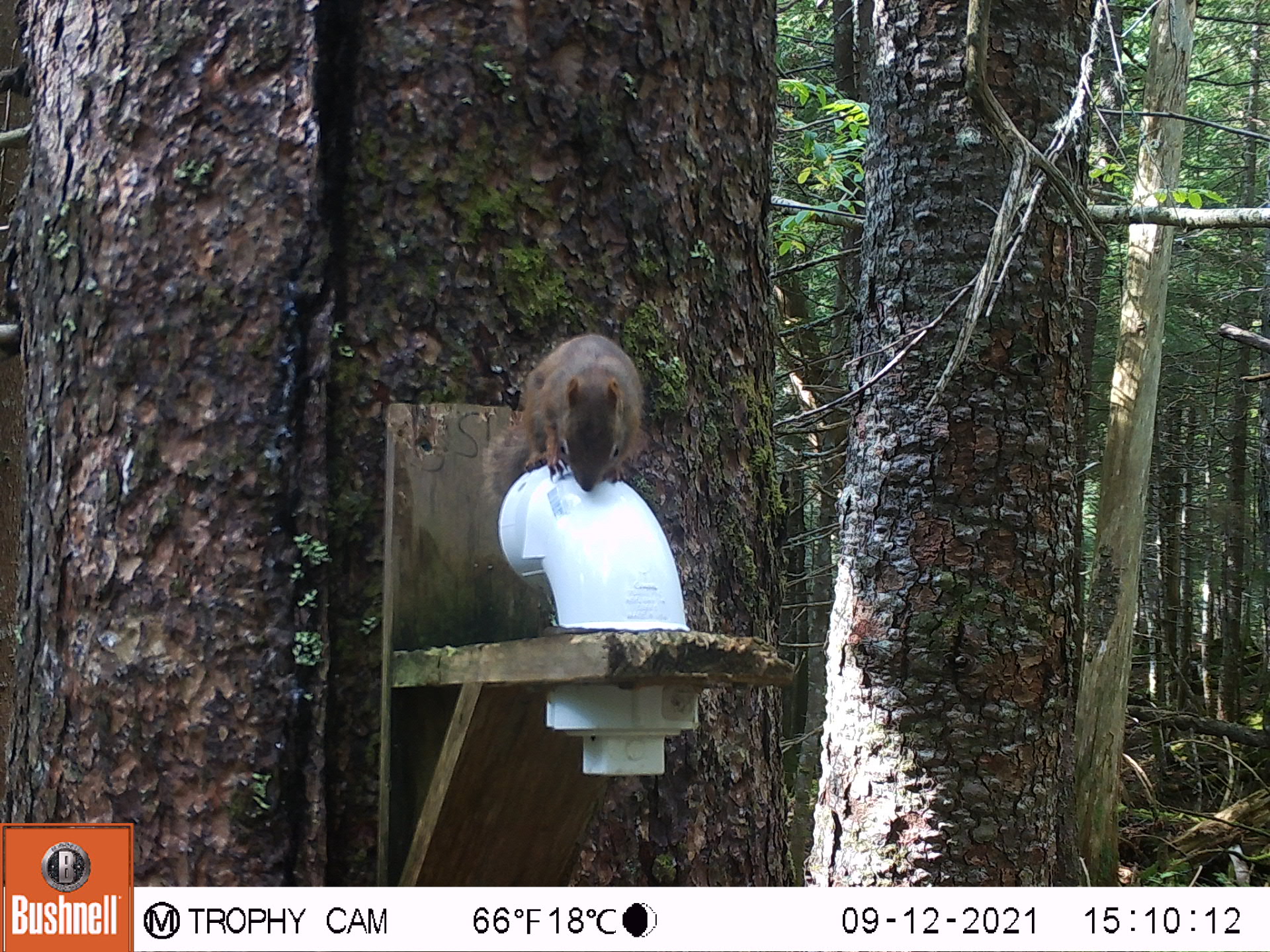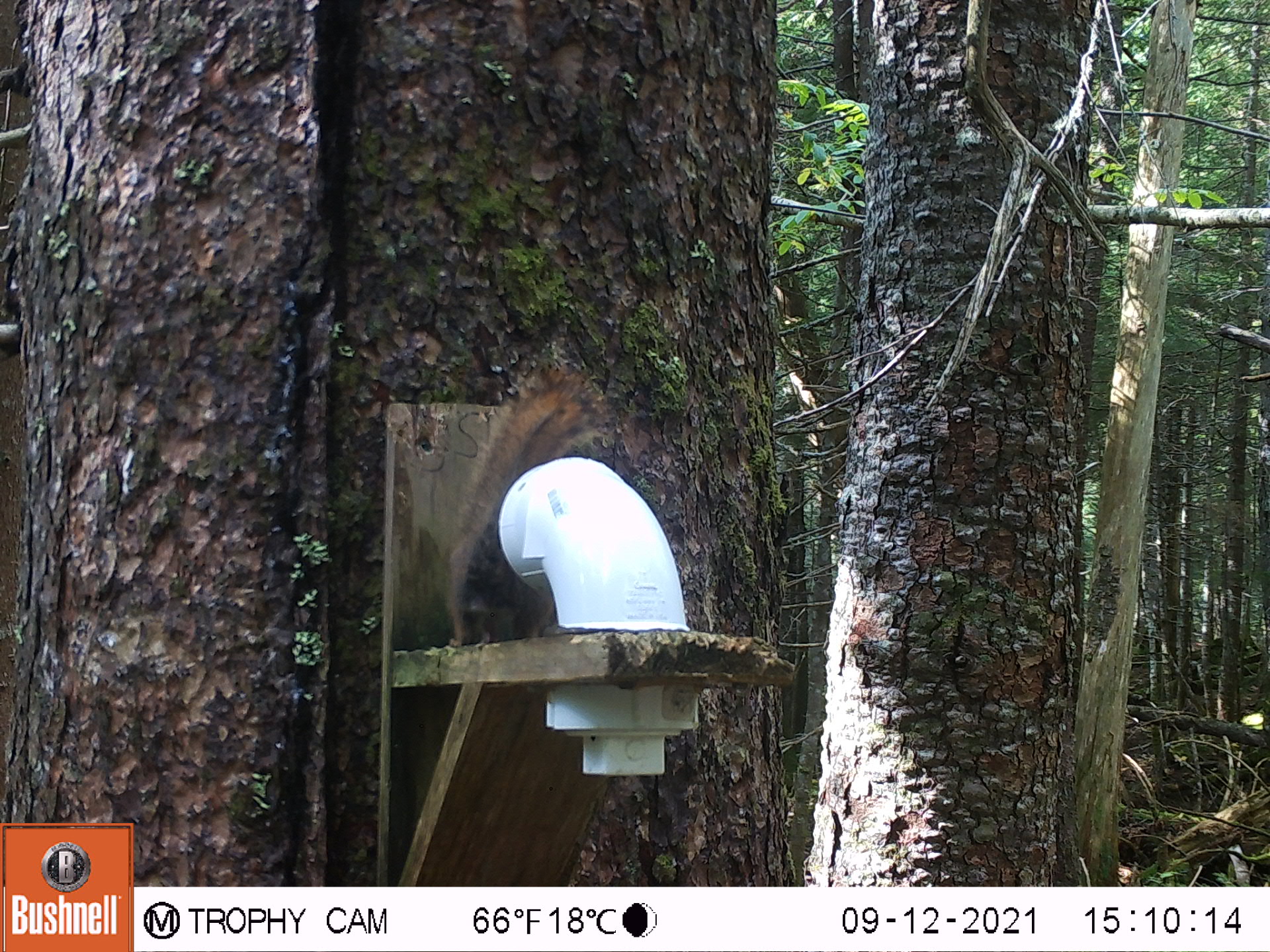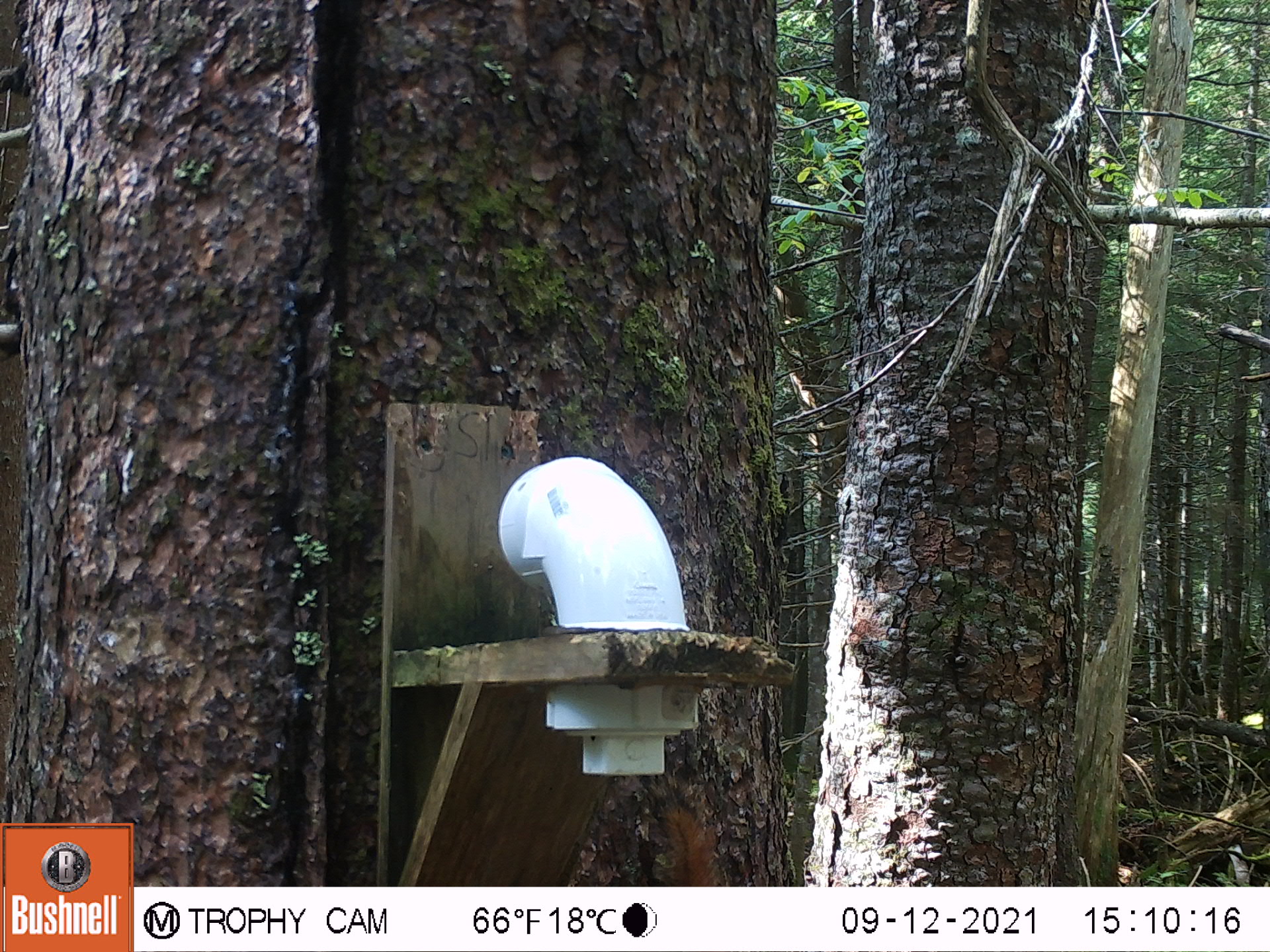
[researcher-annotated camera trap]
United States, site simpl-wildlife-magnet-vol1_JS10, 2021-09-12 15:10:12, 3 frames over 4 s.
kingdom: Animalia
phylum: Chordata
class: Mammalia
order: Rodentia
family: Sciuridae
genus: Tamiasciurus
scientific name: Tamiasciurus hudsonicus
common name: red squirrel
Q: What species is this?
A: Red squirrel (Tamiasciurus hudsonicus).